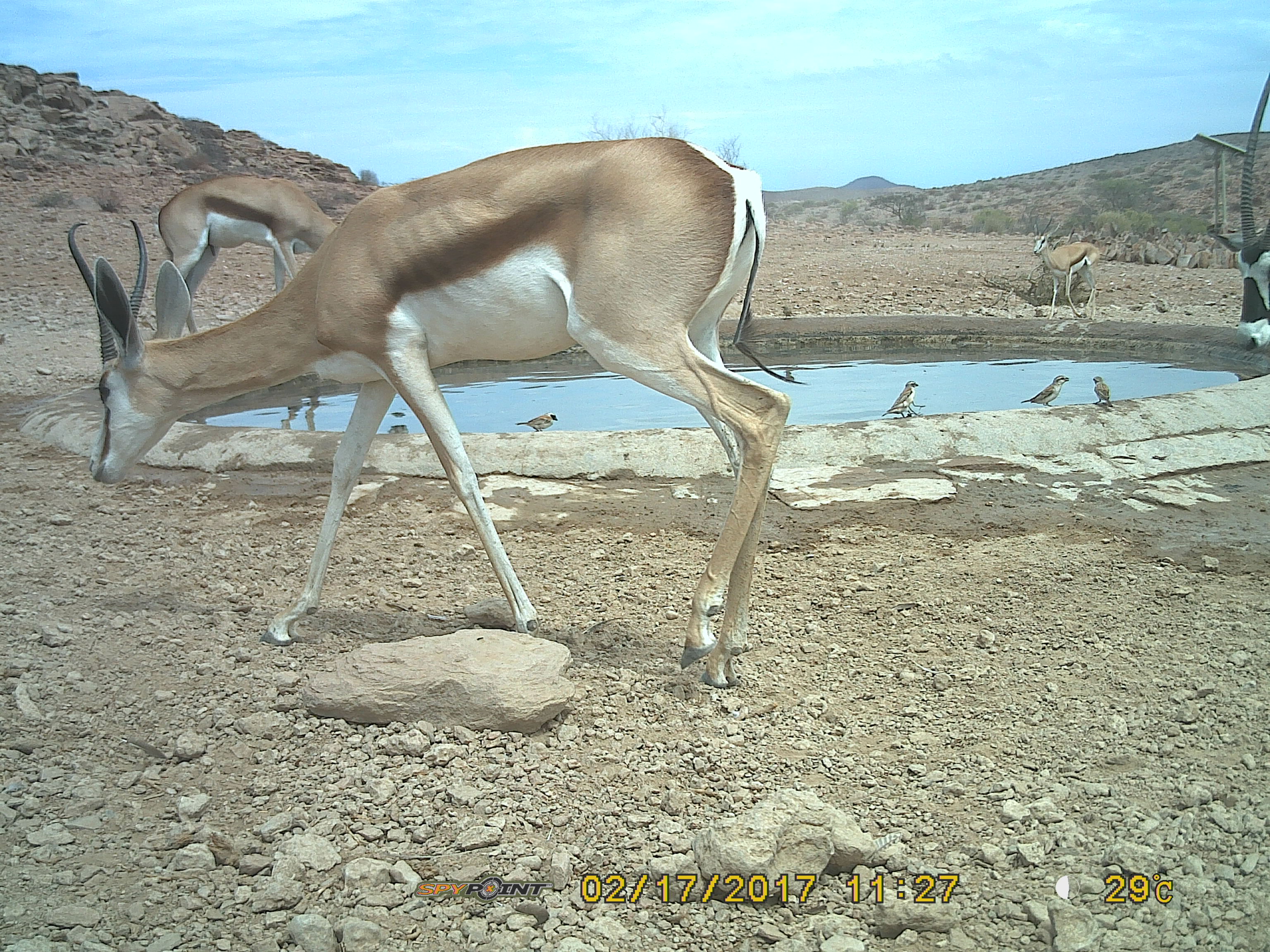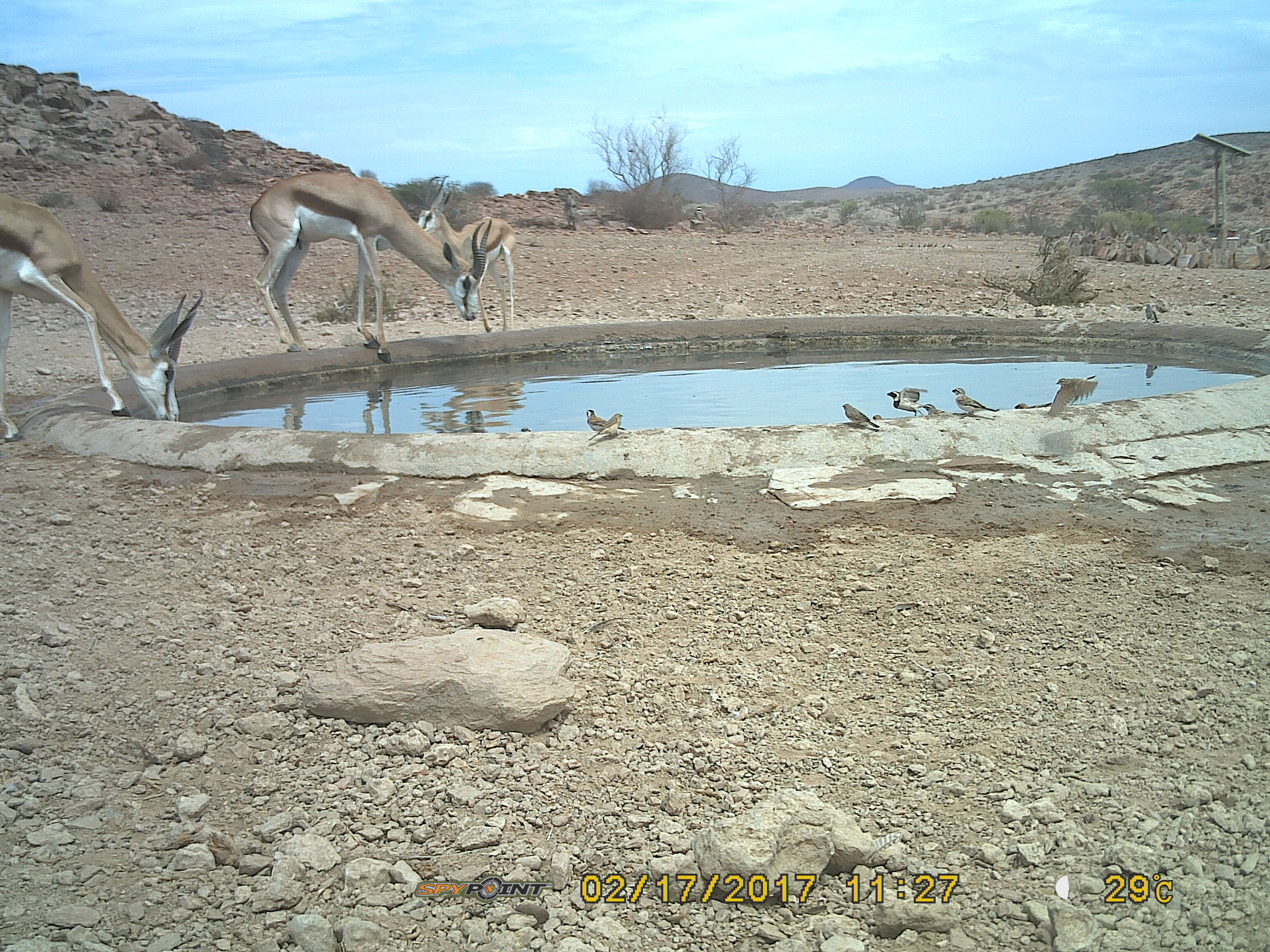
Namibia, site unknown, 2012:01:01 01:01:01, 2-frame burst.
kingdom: Animalia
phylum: Chordata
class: Mammalia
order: Artiodactyla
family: Bovidae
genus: Antidorcas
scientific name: Antidorcas marsupialis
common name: springbok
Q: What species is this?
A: Antidorcas marsupialis (springbok).